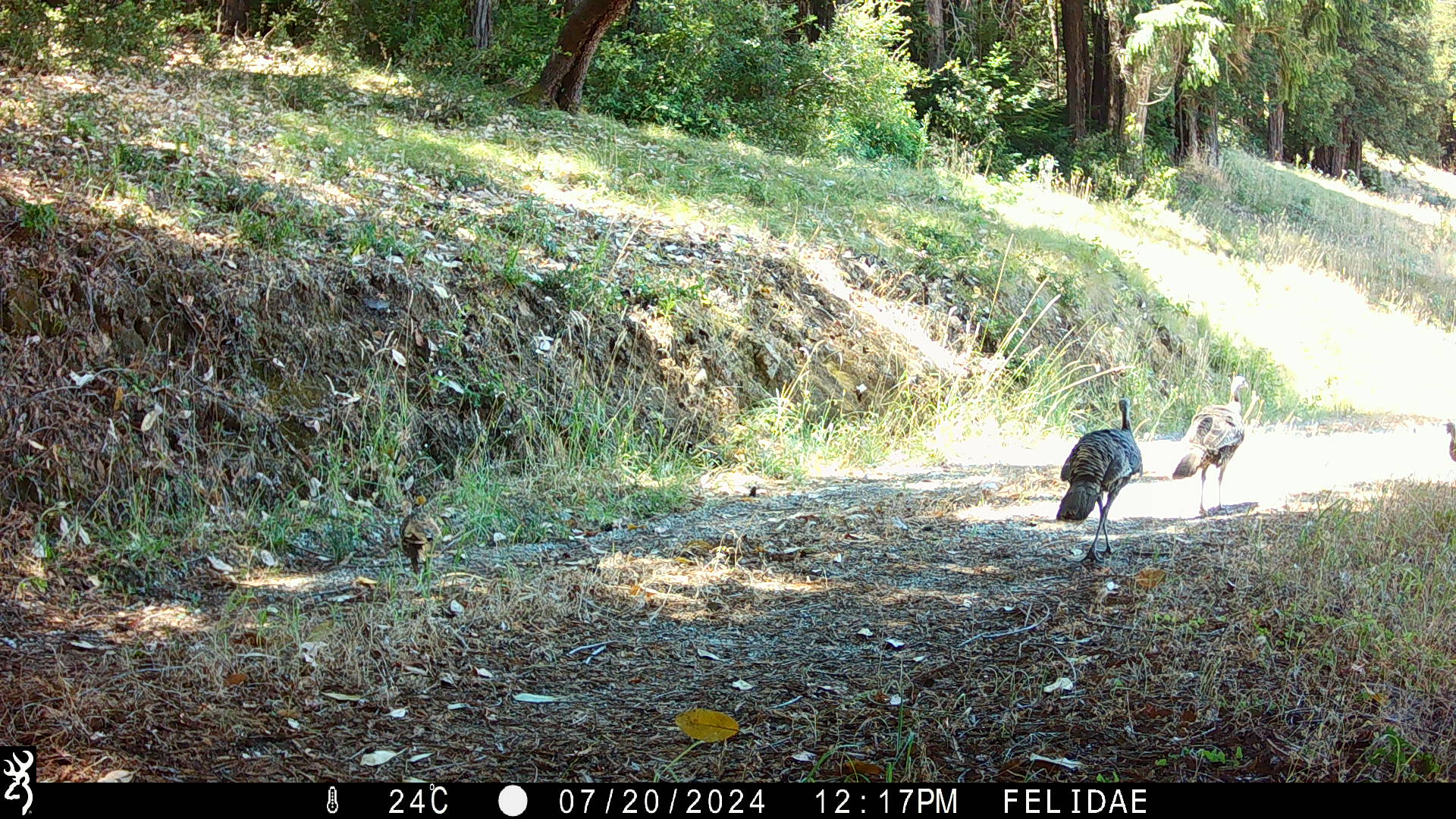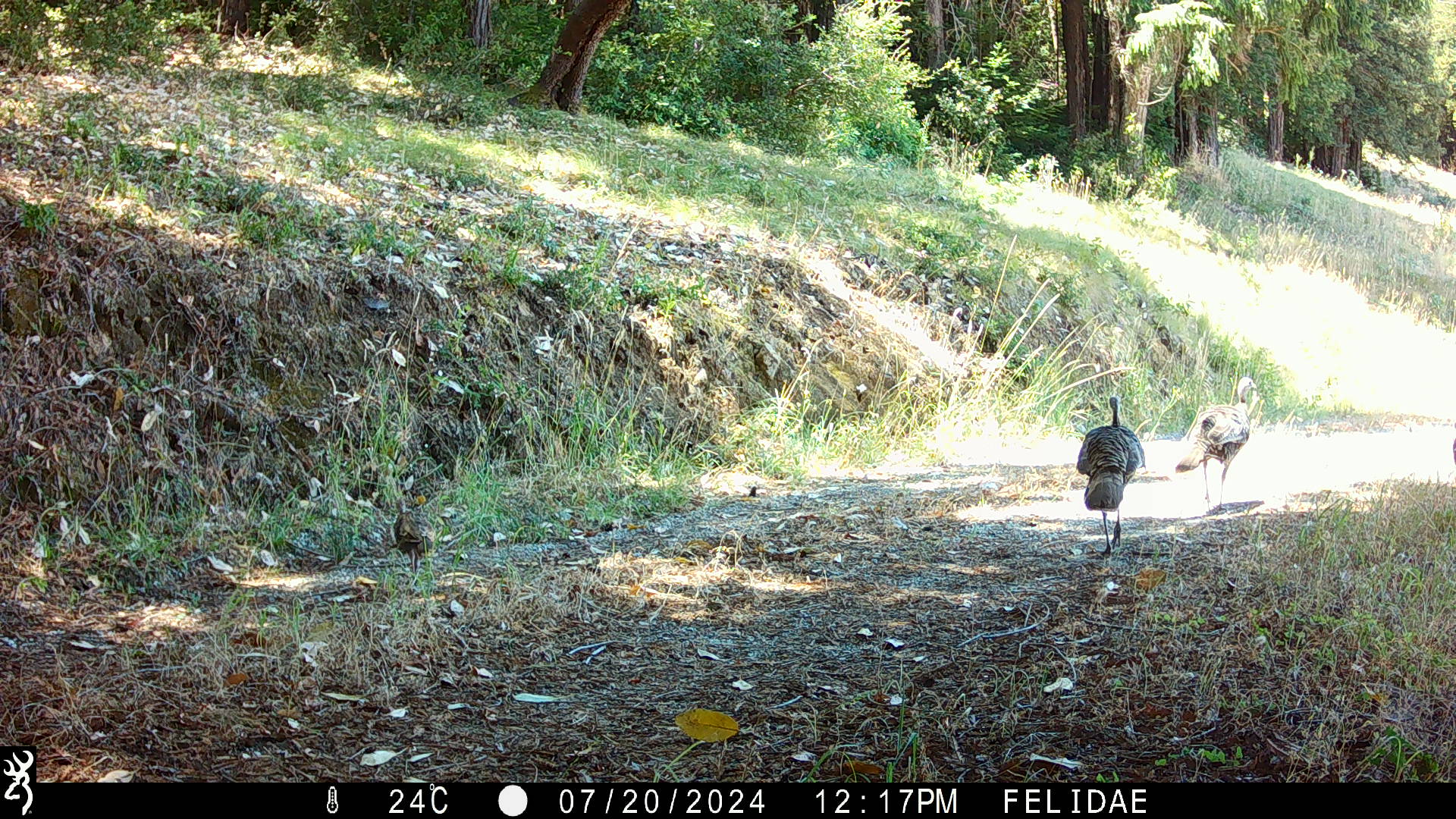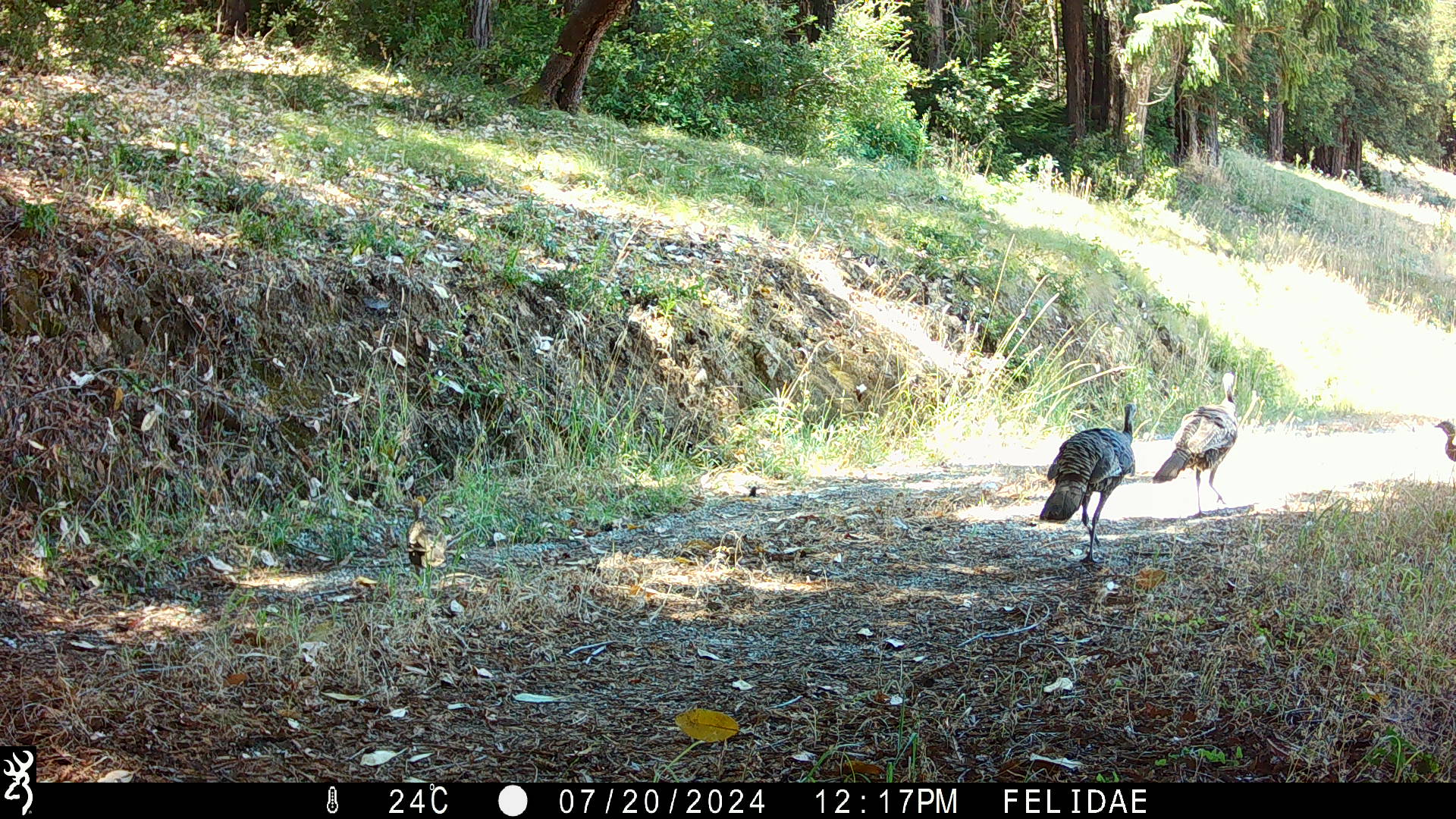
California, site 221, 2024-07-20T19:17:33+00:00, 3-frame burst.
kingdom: Animalia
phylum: Chordata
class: Aves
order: Galliformes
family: Phasianidae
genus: Meleagris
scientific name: Meleagris gallopavo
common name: turkey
Turkey (Meleagris gallopavo).